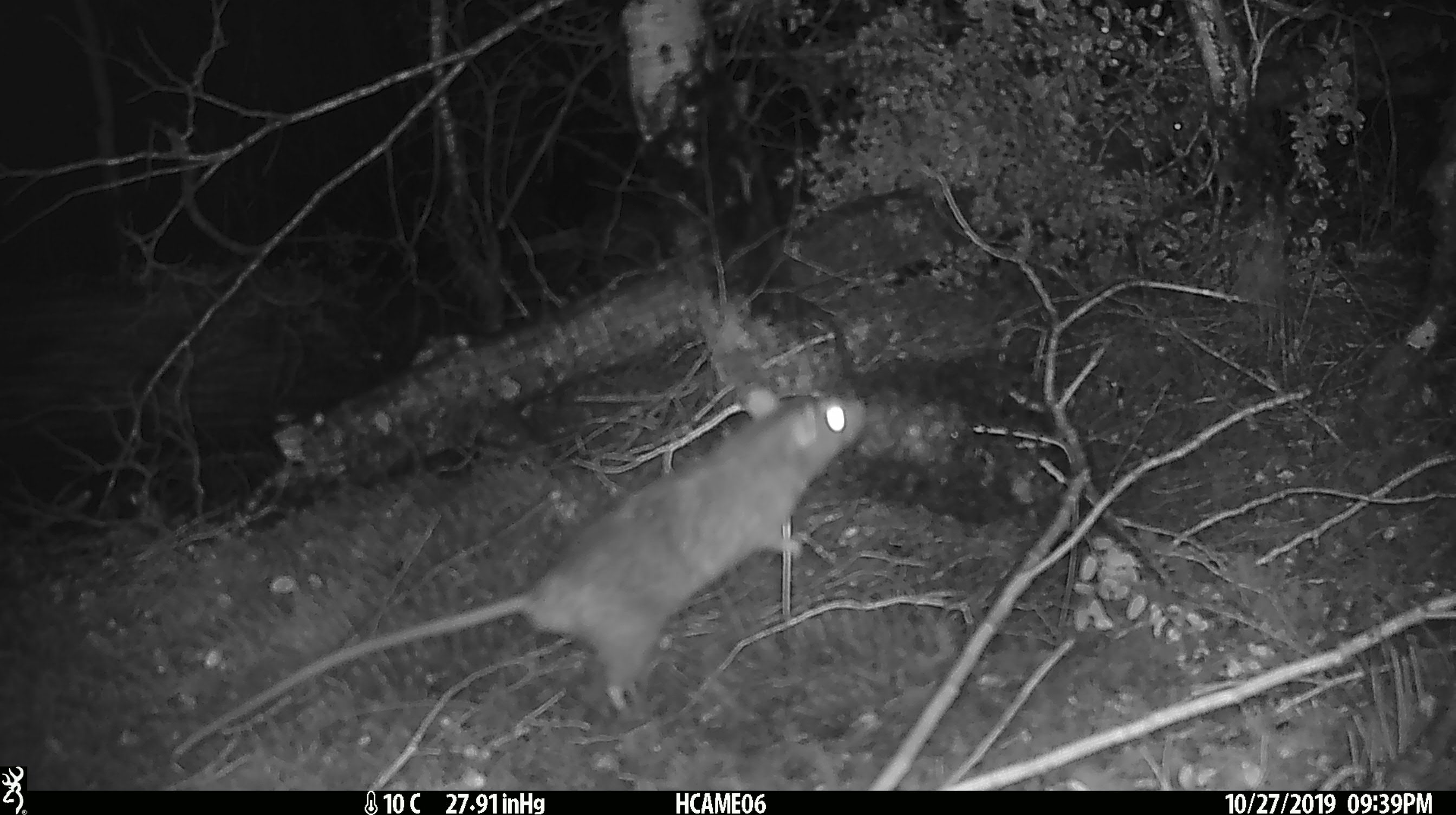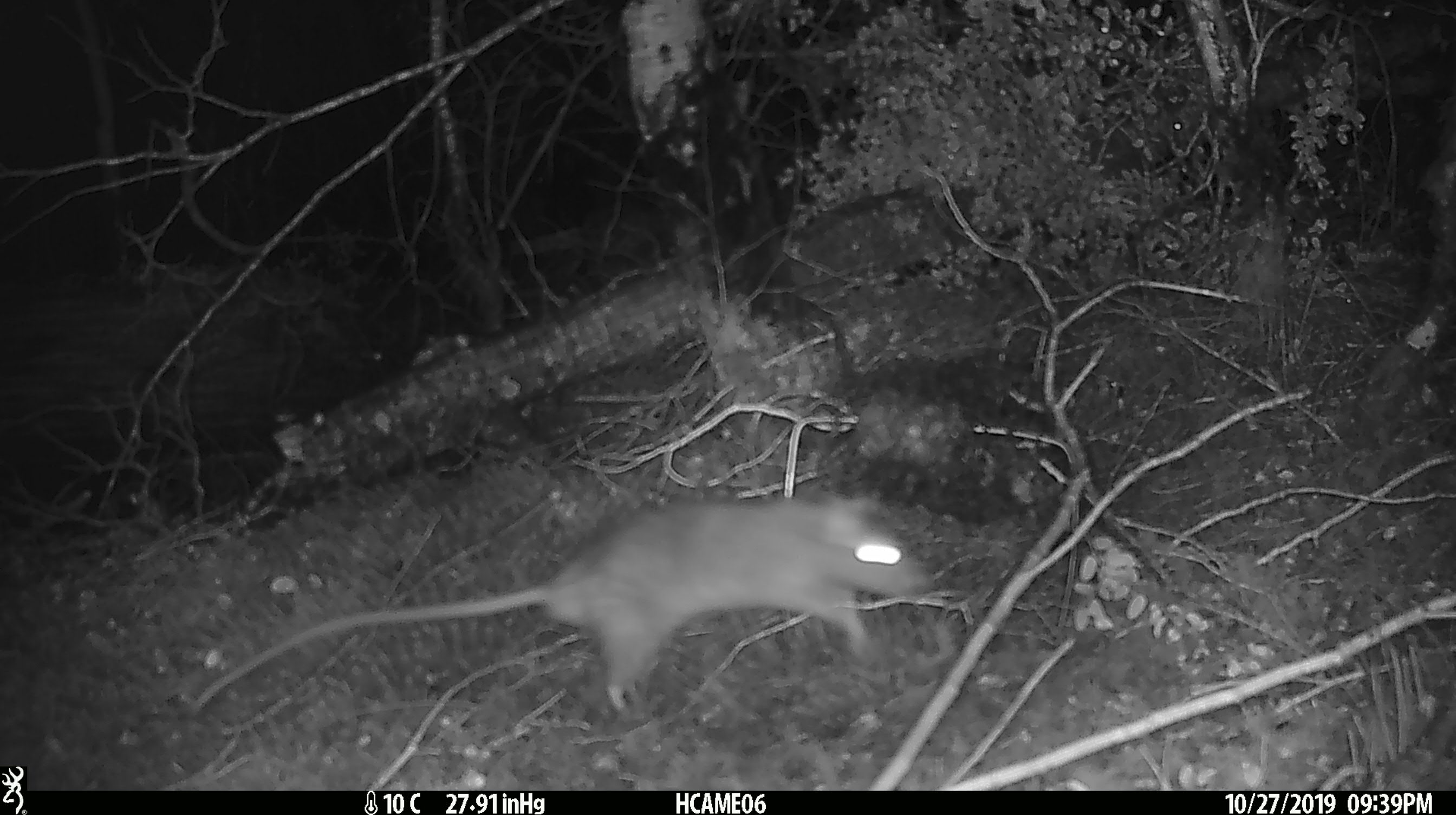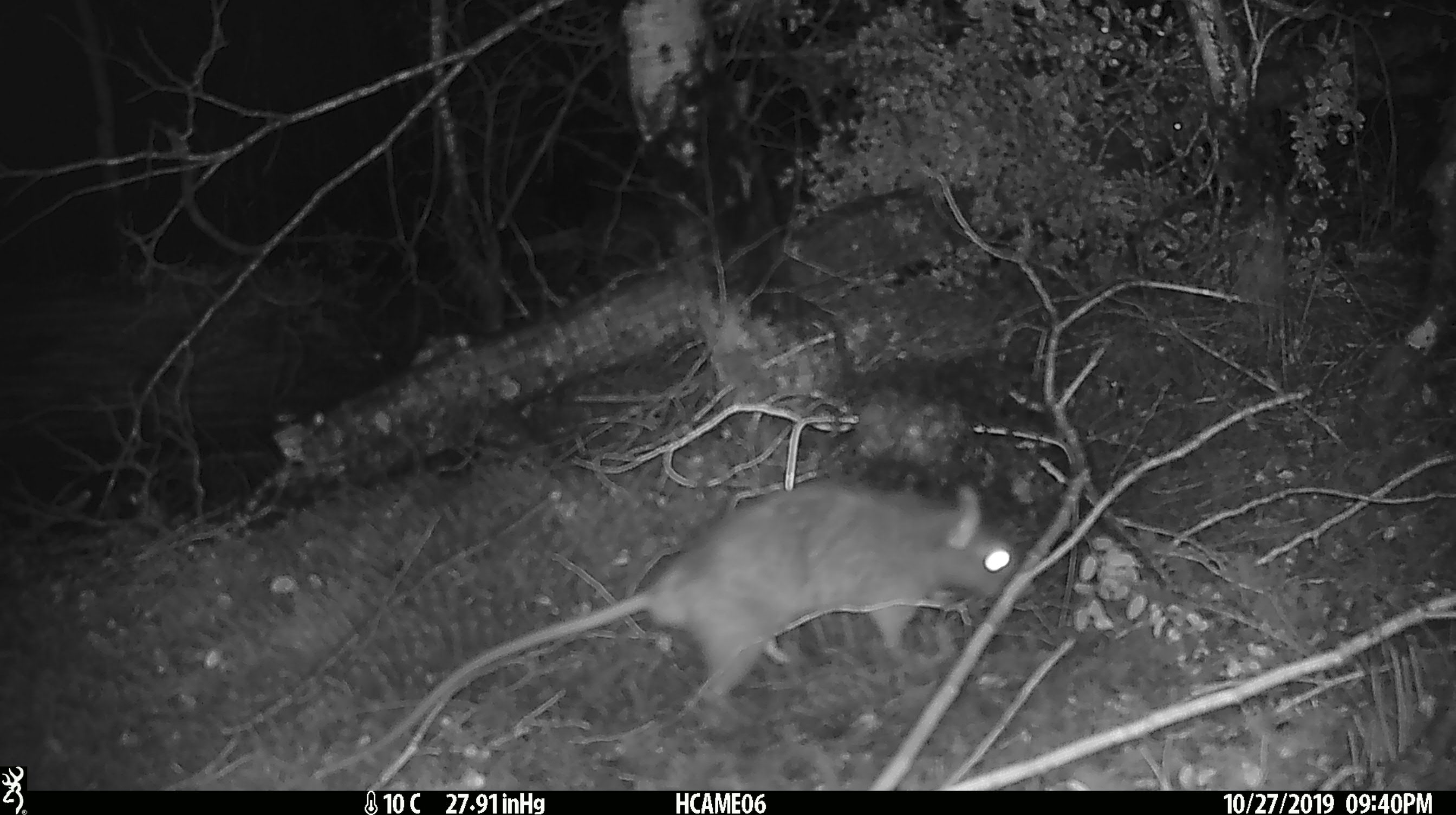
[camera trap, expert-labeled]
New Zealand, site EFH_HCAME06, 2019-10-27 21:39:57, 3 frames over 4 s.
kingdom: Animalia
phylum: Chordata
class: Mammalia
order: Rodentia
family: Muridae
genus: Rattus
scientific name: Rattus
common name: rat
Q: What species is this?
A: Rat (Rattus).